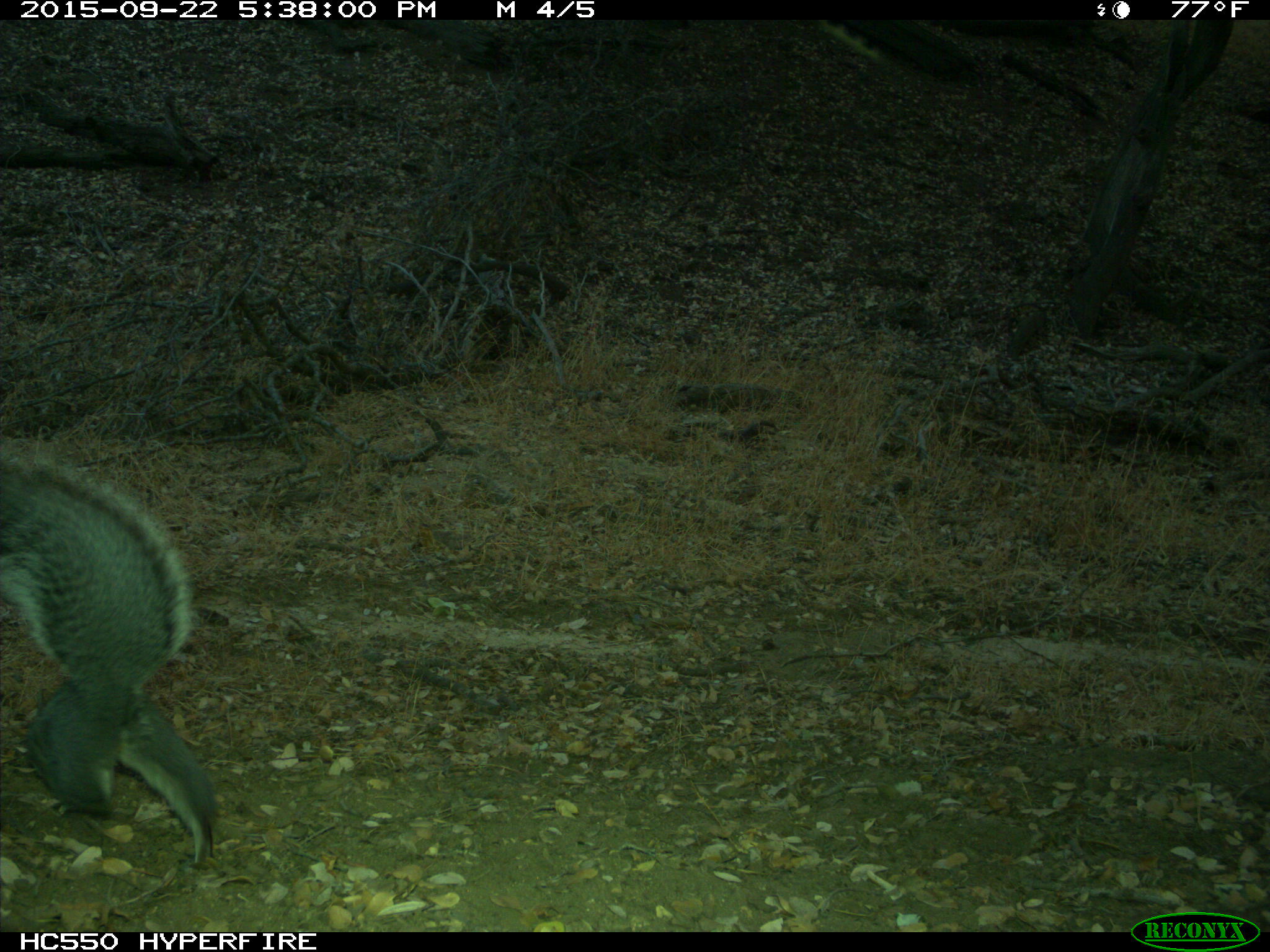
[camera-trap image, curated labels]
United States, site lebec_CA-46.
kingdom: Animalia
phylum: Chordata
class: Mammalia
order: Rodentia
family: Sciuridae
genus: Sciurus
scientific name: Sciurus carolinensis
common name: eastern gray squirrel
Sciurus carolinensis (eastern gray squirrel).